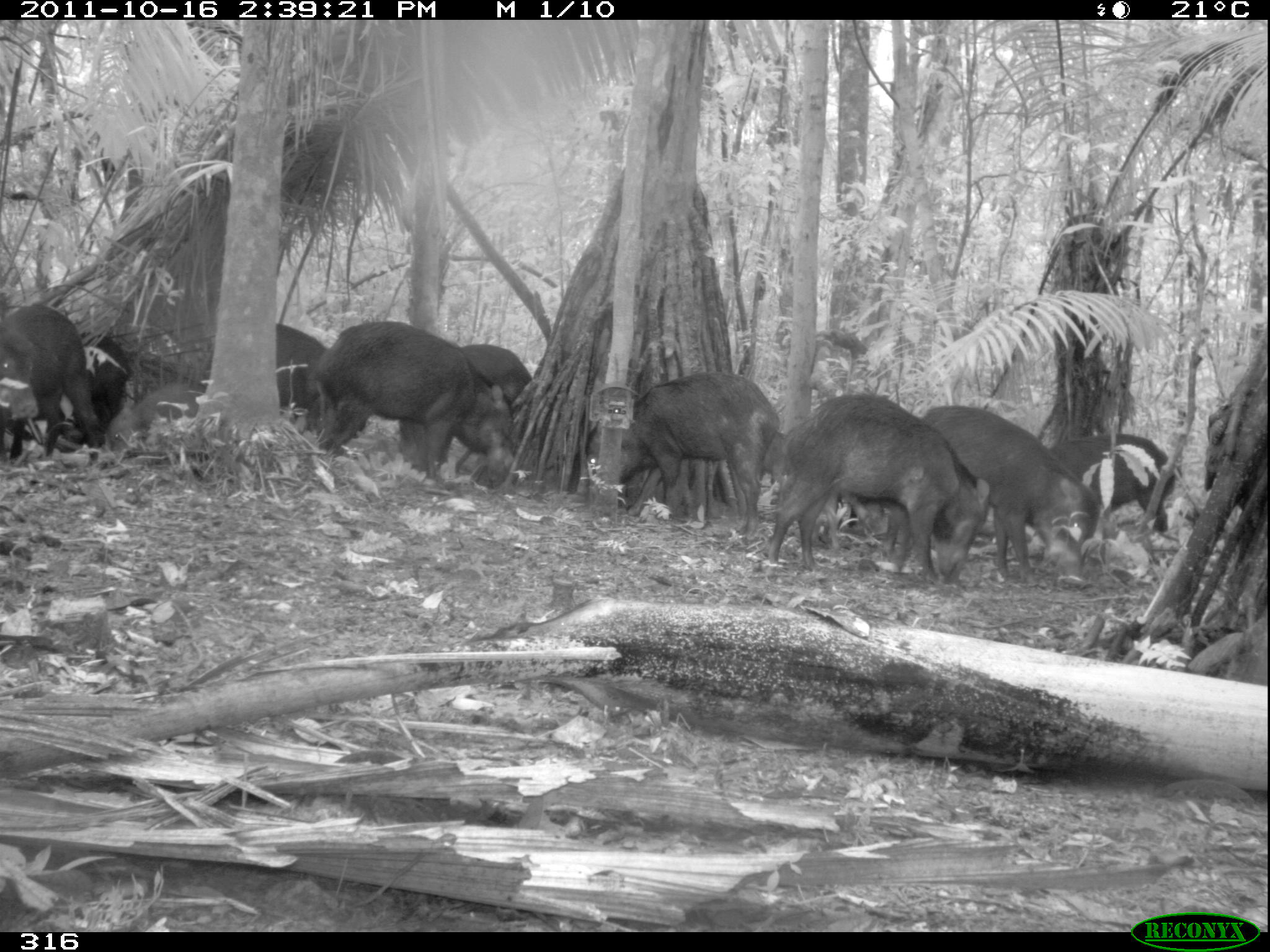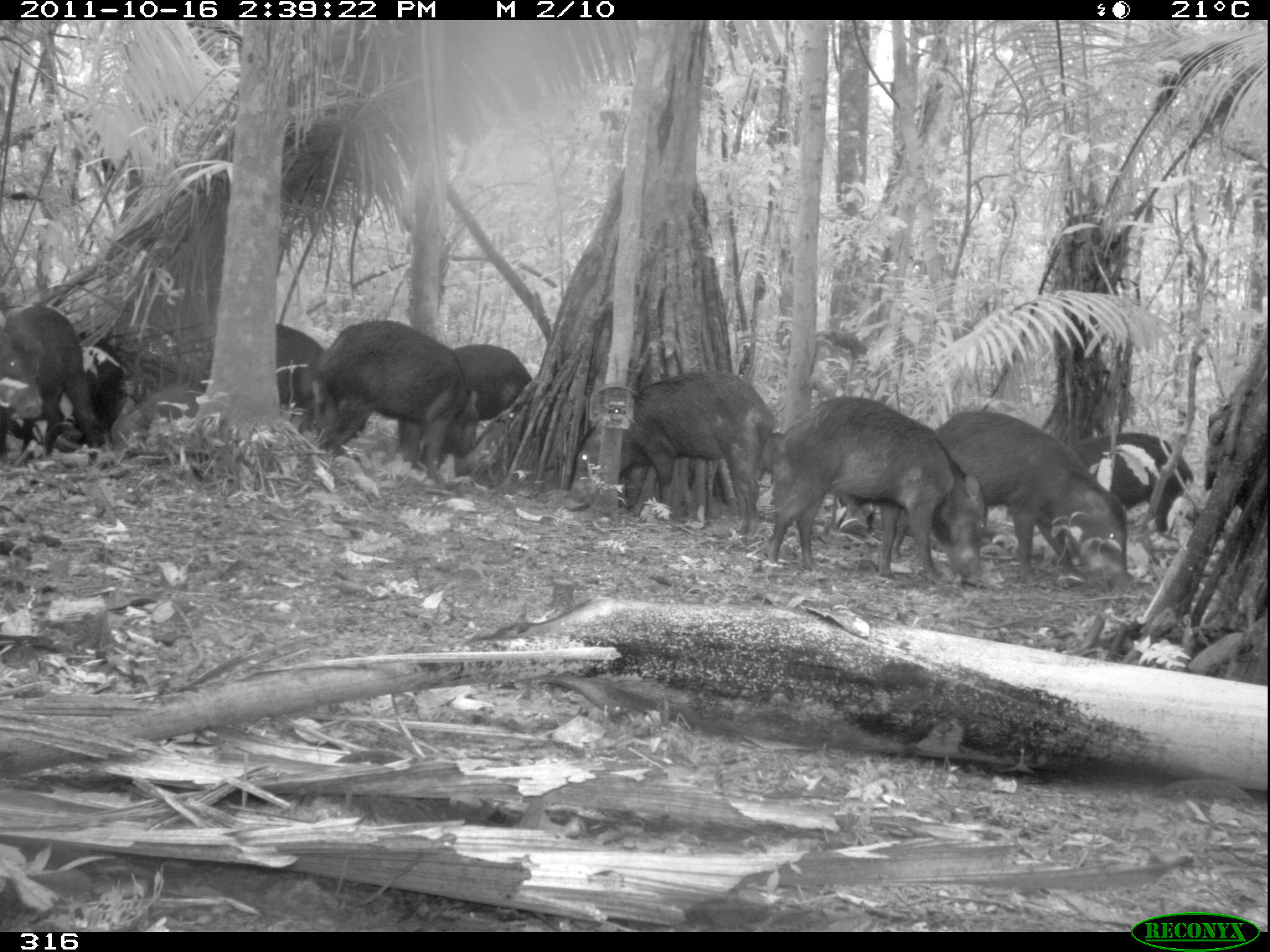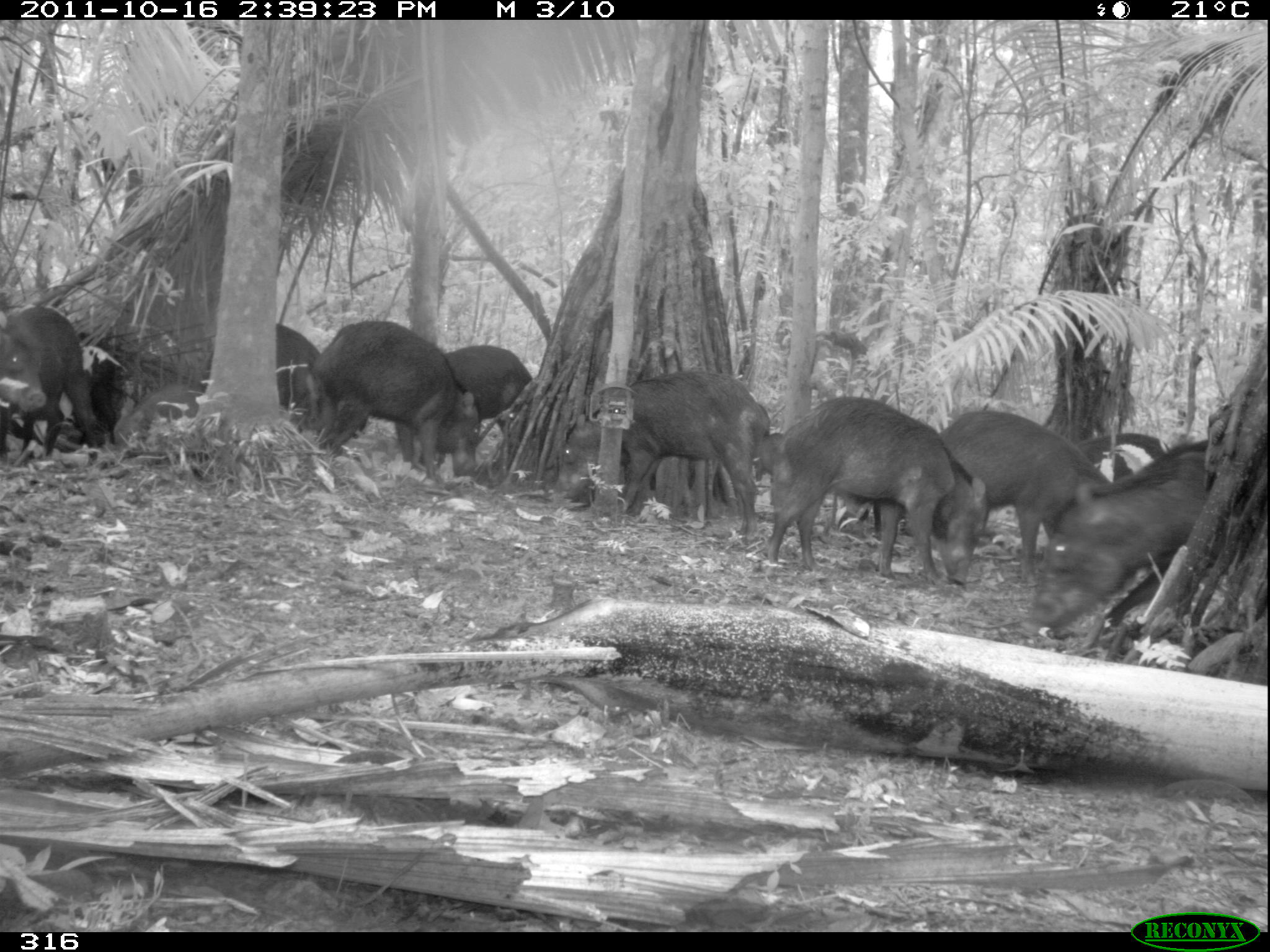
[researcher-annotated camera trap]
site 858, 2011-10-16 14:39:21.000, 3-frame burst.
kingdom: Animalia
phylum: Chordata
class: Mammalia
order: Artiodactyla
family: Tayassuidae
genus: Tayassu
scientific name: Tayassu pecari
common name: white-lipped peccary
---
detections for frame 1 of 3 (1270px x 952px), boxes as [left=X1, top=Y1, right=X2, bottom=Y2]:
tayassu pecari: [left=762, top=392, right=995, bottom=591]; [left=882, top=403, right=1103, bottom=586]; [left=303, top=319, right=517, bottom=489]; [left=576, top=368, right=775, bottom=529]; [left=983, top=430, right=1179, bottom=559]; [left=198, top=314, right=373, bottom=454]; [left=1, top=304, right=145, bottom=461]; [left=393, top=340, right=532, bottom=473]; [left=1, top=328, right=134, bottom=447]; [left=1200, top=397, right=1270, bottom=521]; [left=100, top=380, right=211, bottom=457]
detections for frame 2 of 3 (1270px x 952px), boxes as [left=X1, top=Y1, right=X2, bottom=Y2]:
tayassu pecari: [left=761, top=394, right=988, bottom=586]; [left=560, top=367, right=778, bottom=540]; [left=929, top=407, right=1127, bottom=587]; [left=292, top=318, right=471, bottom=478]; [left=385, top=341, right=536, bottom=480]; [left=0, top=305, right=126, bottom=468]; [left=19, top=323, right=126, bottom=455]; [left=1066, top=430, right=1192, bottom=530]; [left=188, top=319, right=318, bottom=411]; [left=102, top=382, right=211, bottom=459]; [left=1202, top=397, right=1270, bottom=519]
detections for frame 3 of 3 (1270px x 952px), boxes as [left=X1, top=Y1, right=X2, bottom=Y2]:
tayassu pecari: [left=760, top=391, right=986, bottom=582]; [left=1022, top=436, right=1208, bottom=626]; [left=559, top=367, right=759, bottom=539]; [left=314, top=317, right=479, bottom=482]; [left=940, top=405, right=1098, bottom=575]; [left=1053, top=420, right=1183, bottom=587]; [left=390, top=342, right=534, bottom=478]; [left=0, top=302, right=105, bottom=456]; [left=15, top=340, right=125, bottom=464]; [left=196, top=317, right=317, bottom=409]; [left=0, top=309, right=50, bottom=415]